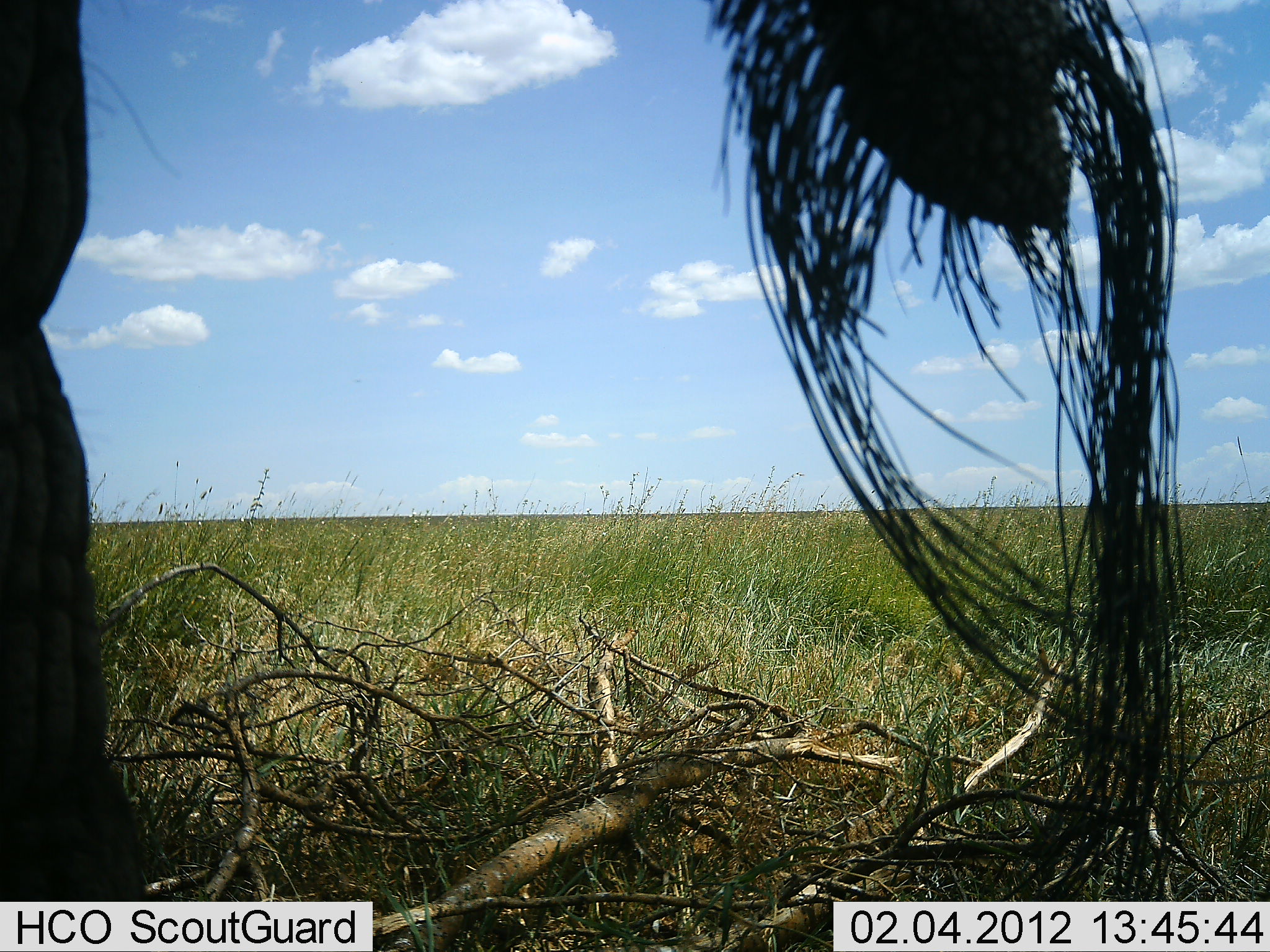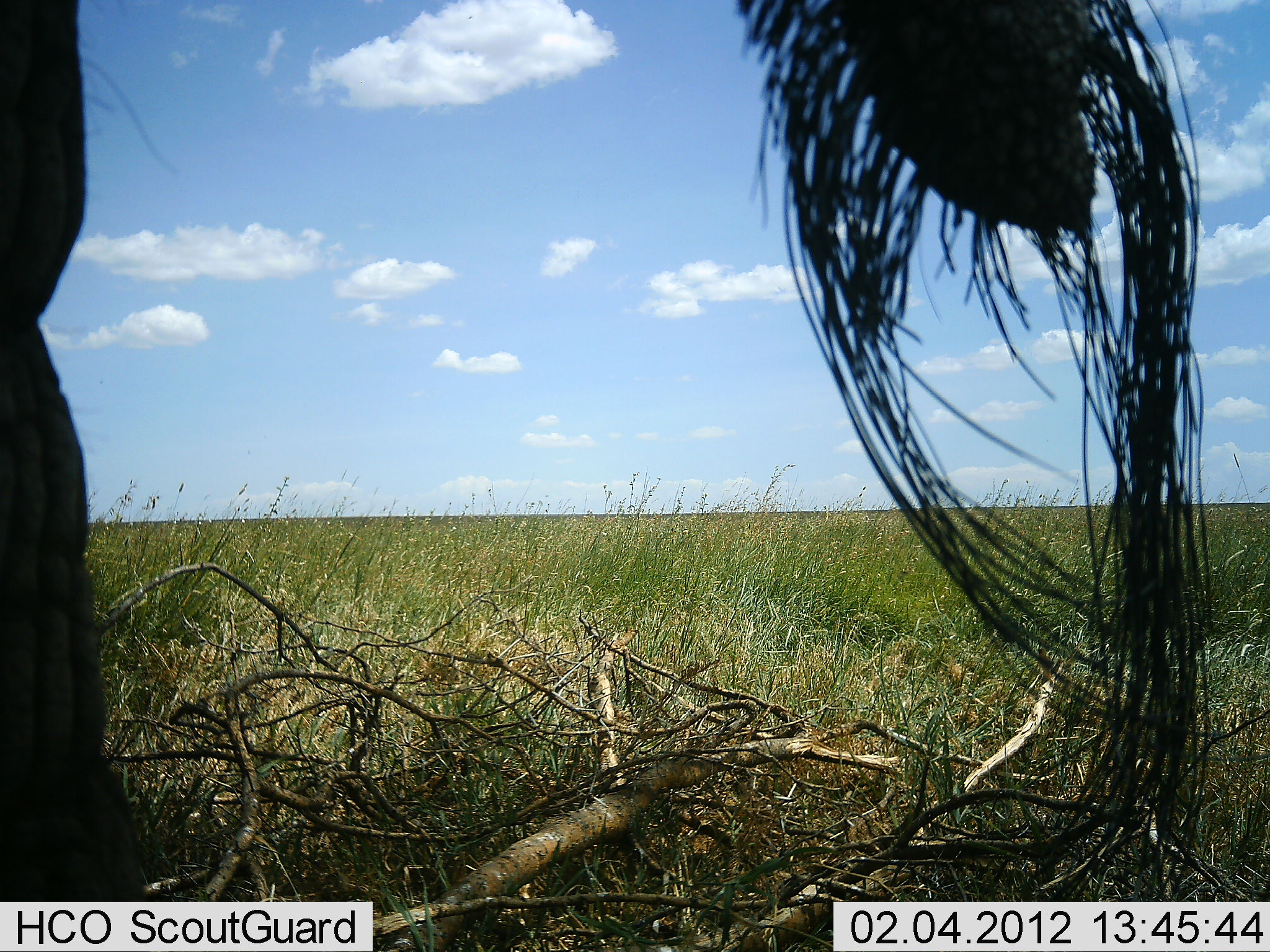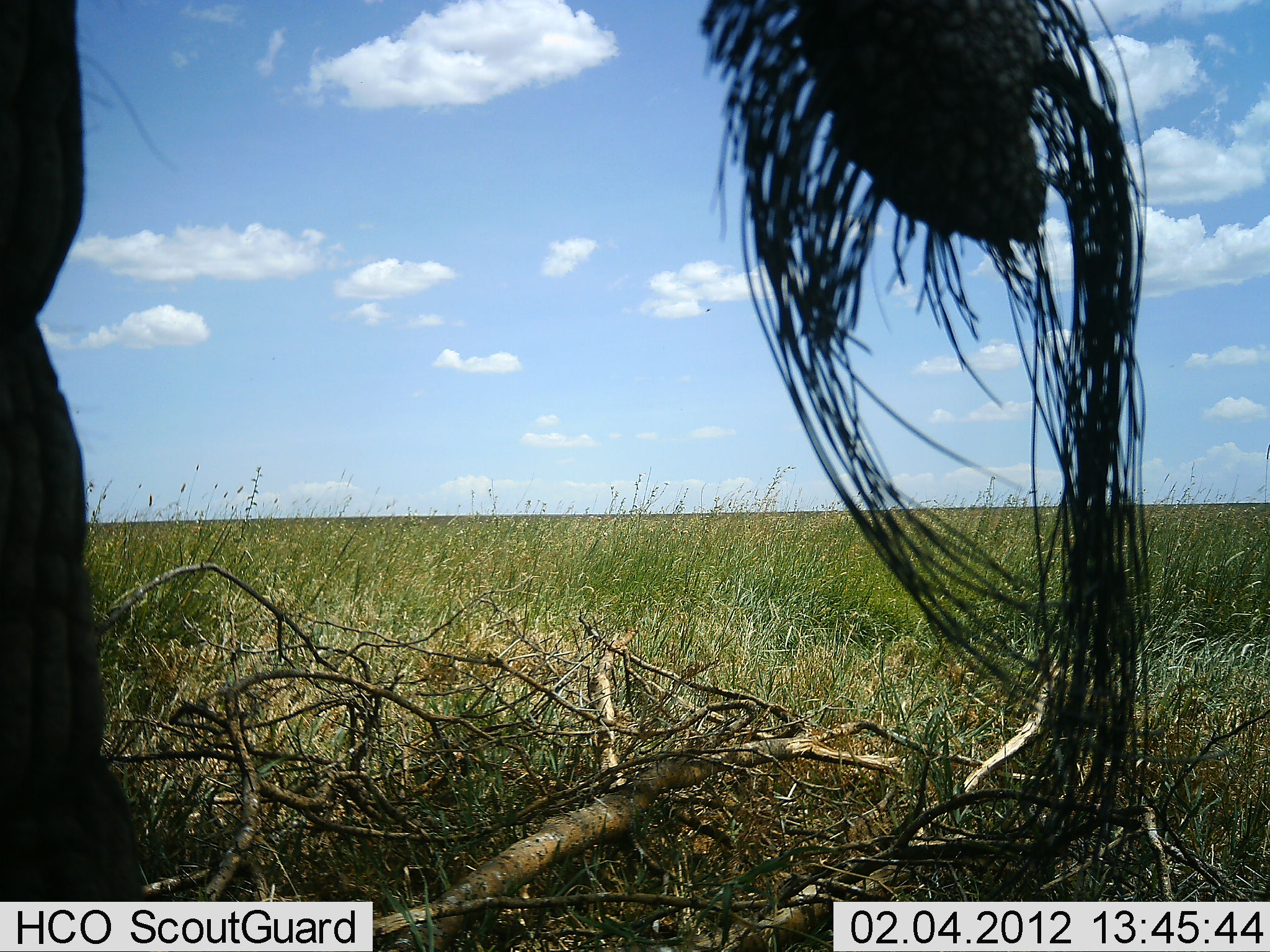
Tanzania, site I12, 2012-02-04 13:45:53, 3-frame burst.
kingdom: Animalia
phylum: Chordata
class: Mammalia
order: Proboscidea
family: Elephantidae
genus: Loxodonta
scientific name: Loxodonta africana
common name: african bush elephant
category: elephant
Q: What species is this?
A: Elephant (african bush elephant) (Loxodonta africana).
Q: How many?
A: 1.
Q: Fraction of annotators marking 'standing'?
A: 100%.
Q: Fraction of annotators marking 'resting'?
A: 0%.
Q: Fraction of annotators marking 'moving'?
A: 0%.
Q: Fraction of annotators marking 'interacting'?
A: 0%.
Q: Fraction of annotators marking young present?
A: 0%.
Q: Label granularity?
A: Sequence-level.